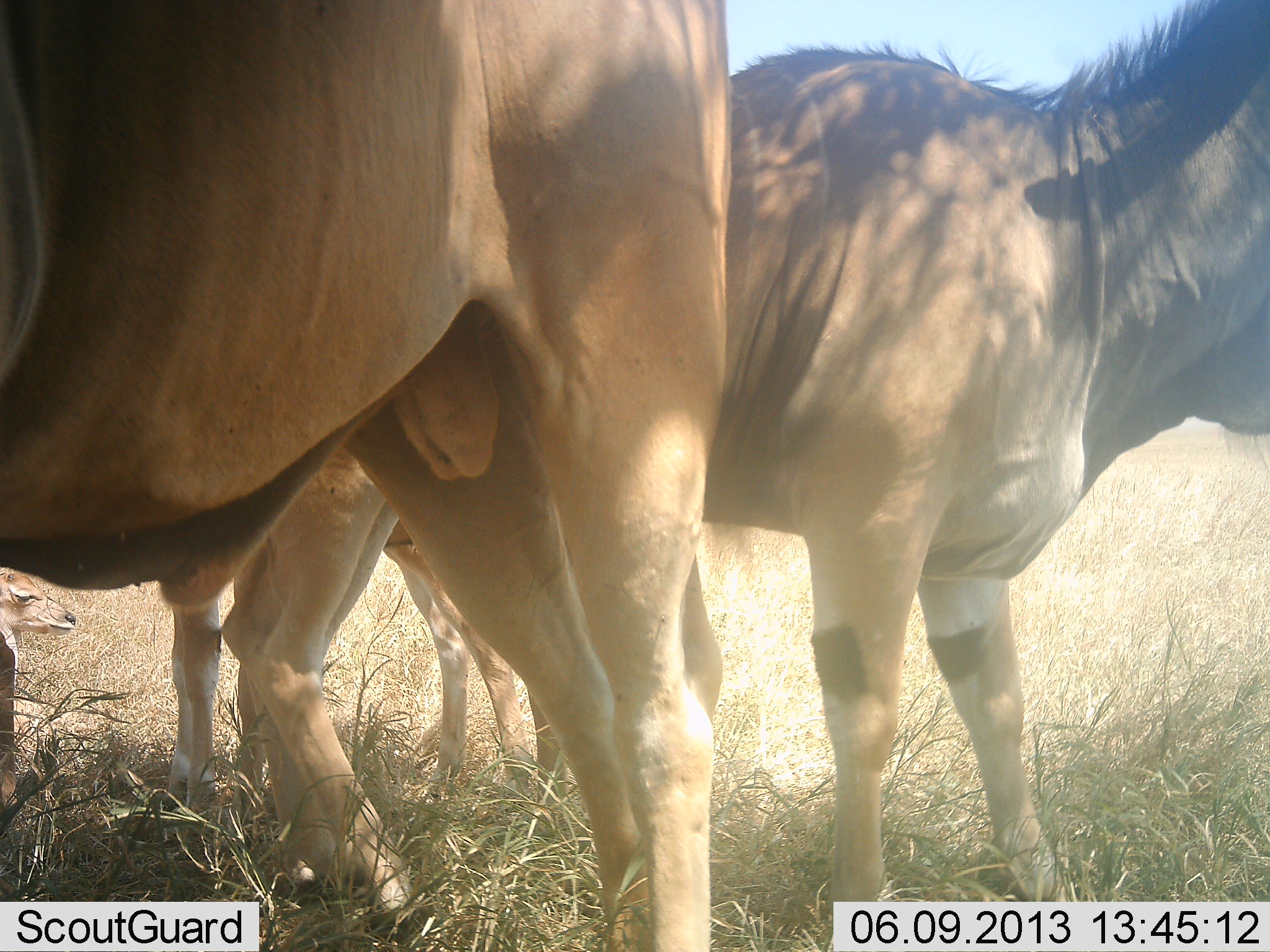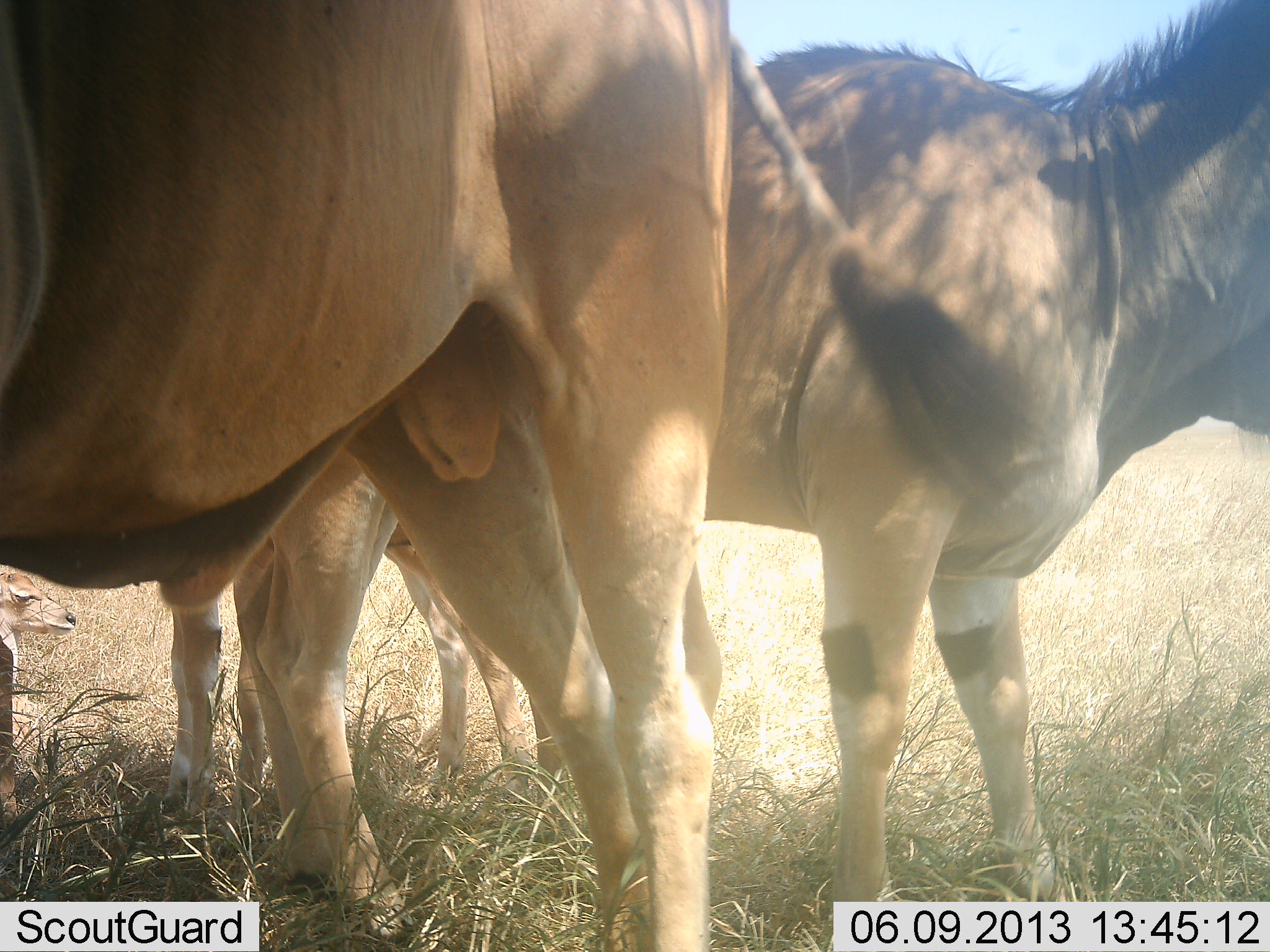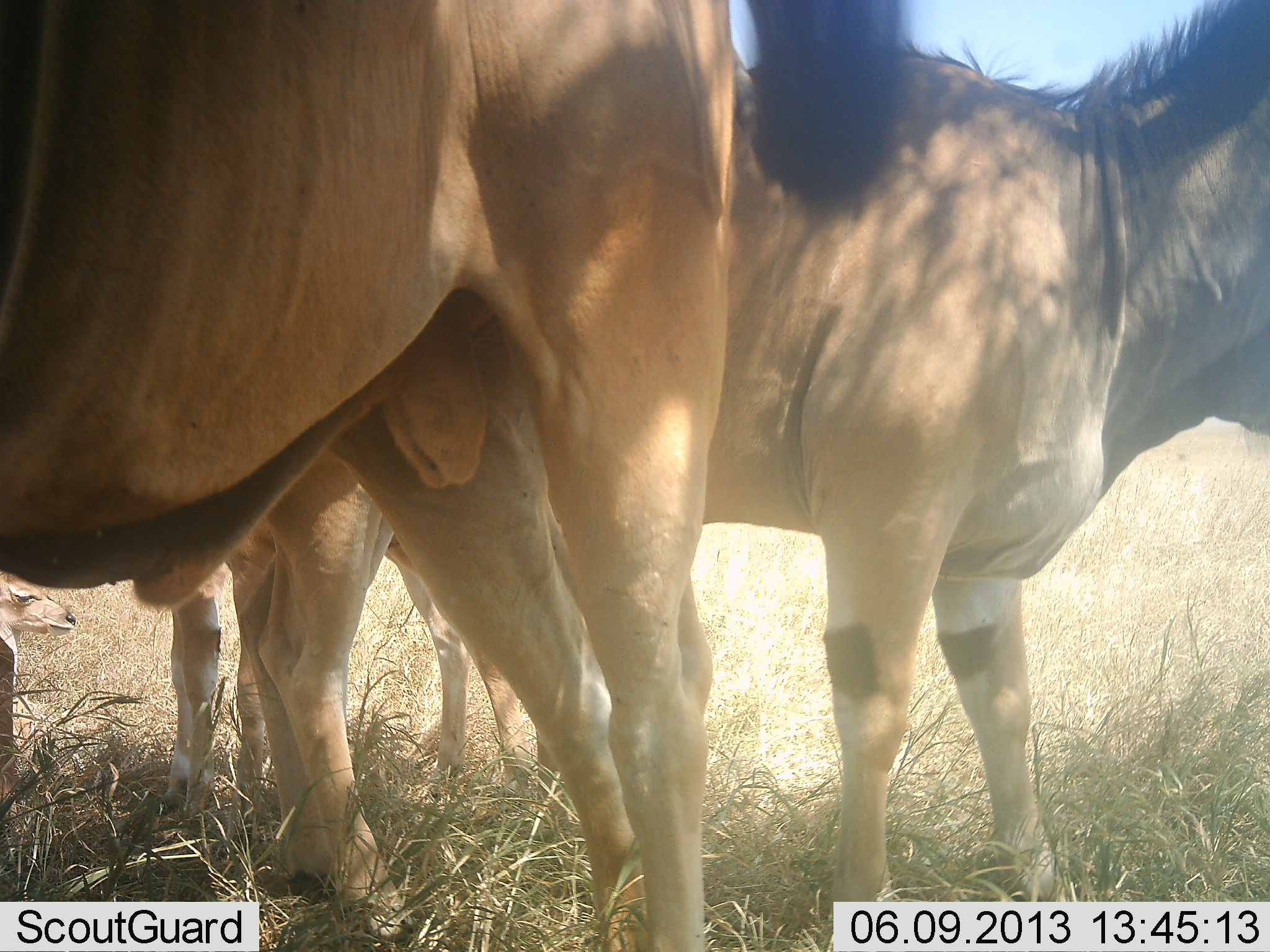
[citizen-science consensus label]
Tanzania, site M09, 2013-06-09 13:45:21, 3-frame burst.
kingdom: Animalia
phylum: Chordata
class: Mammalia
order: Artiodactyla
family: Bovidae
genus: Tragelaphus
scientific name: Tragelaphus oryx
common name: eland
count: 4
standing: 90%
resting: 43%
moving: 5%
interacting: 0%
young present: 38%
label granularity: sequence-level